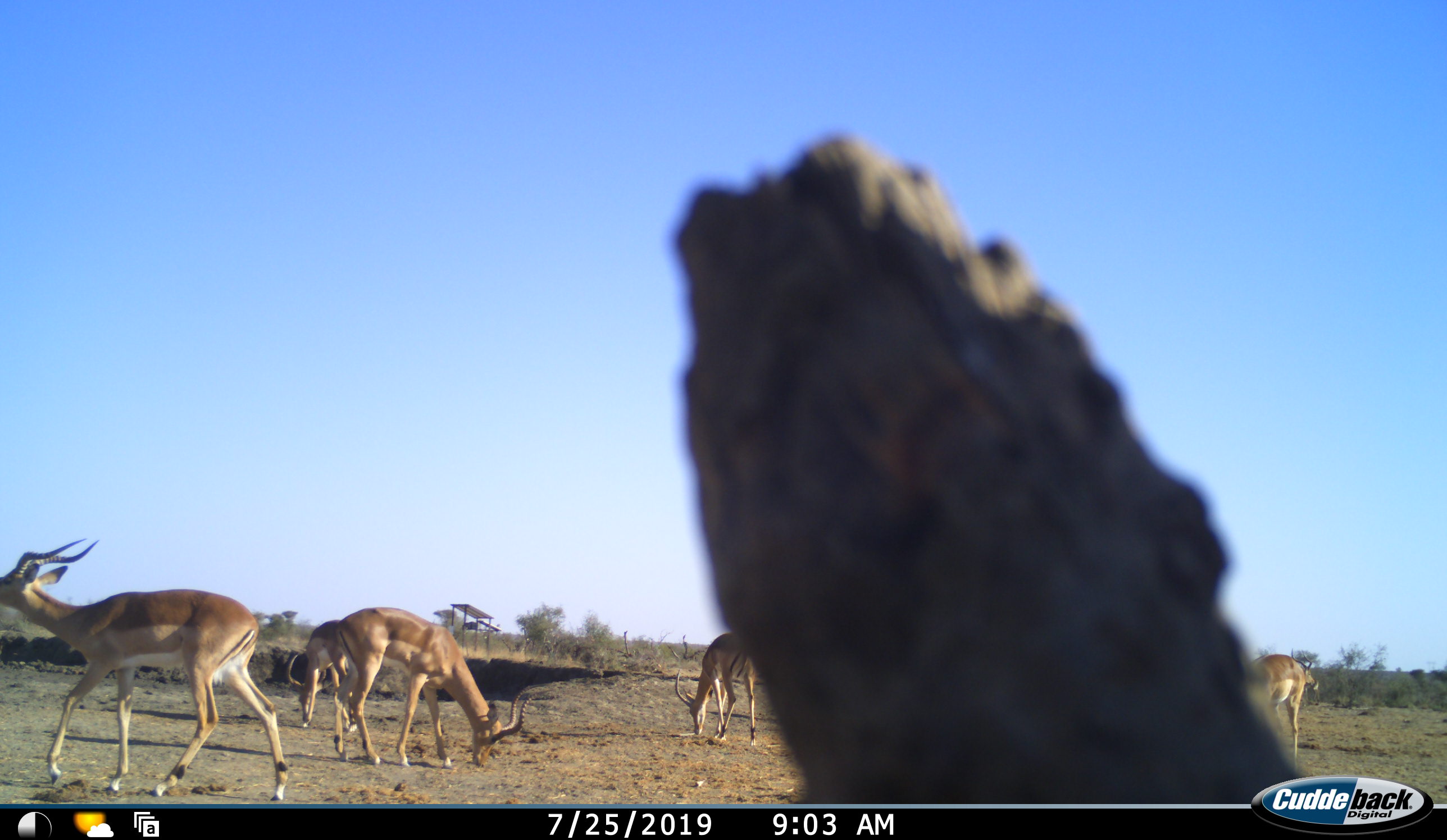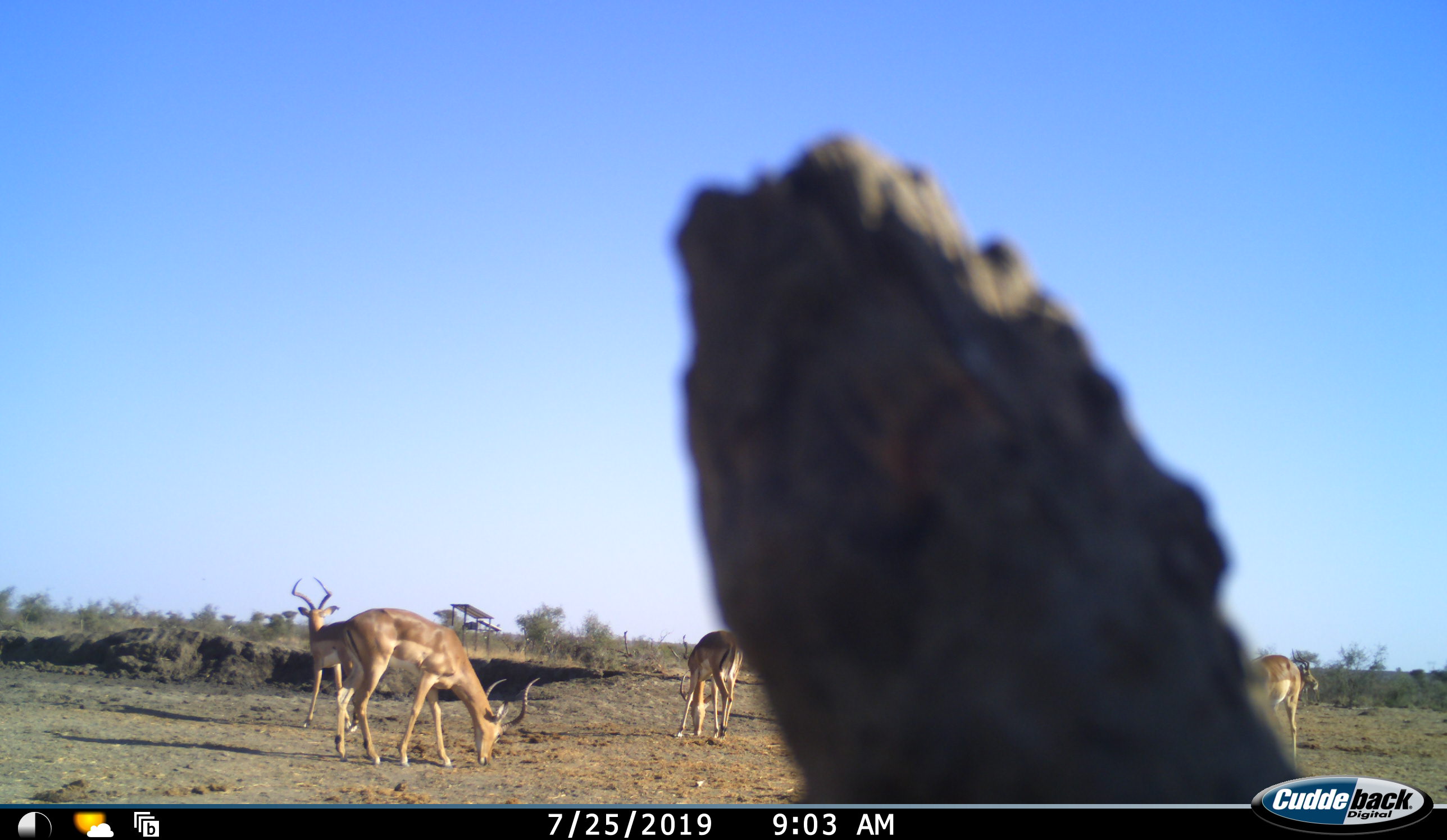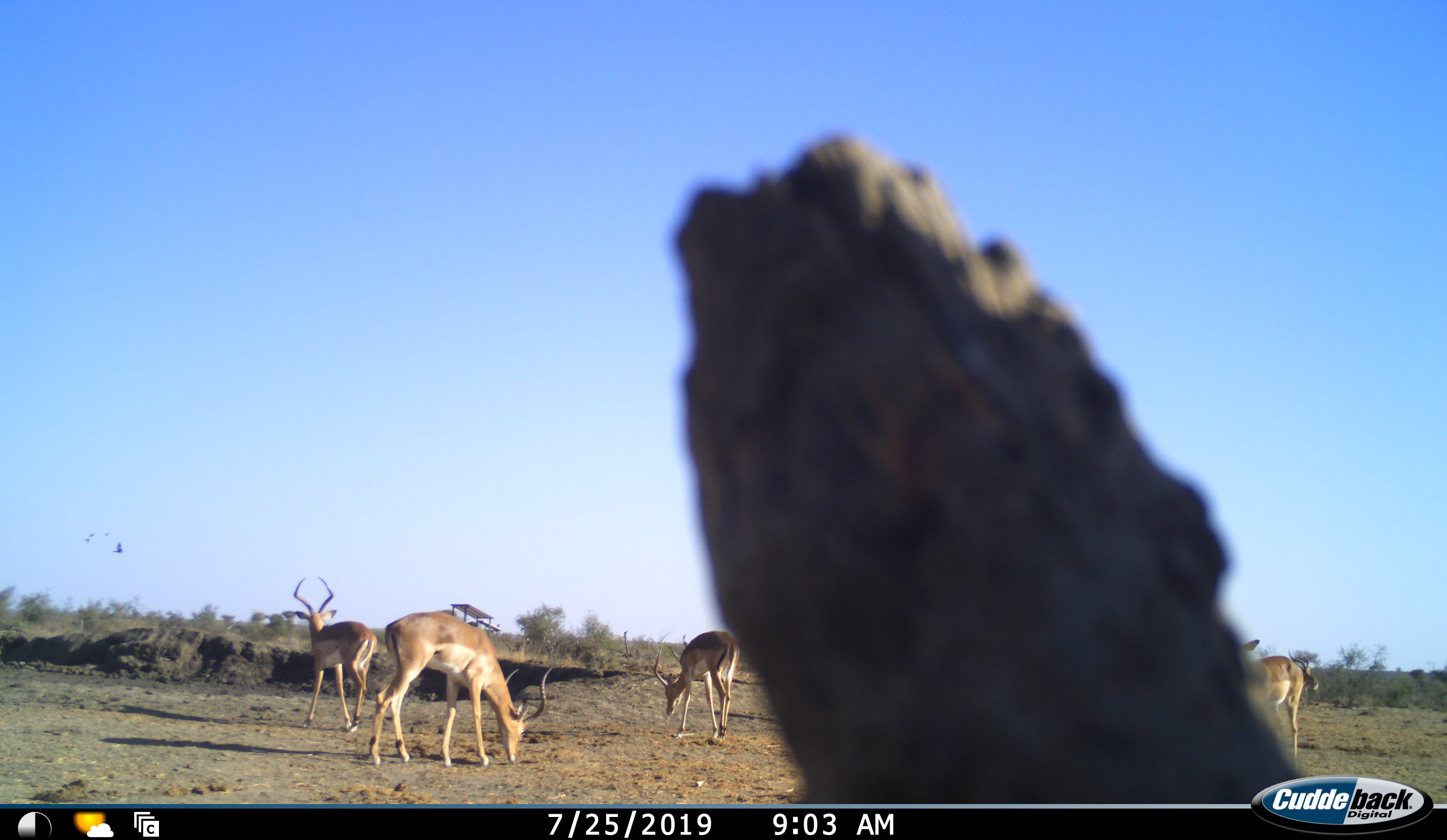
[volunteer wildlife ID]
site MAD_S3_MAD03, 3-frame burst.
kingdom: Animalia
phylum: Chordata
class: Mammalia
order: Artiodactyla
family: Bovidae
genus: Aepyceros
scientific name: Aepyceros melampus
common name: impala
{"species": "impala (Aepyceros melampus)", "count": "5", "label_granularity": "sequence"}